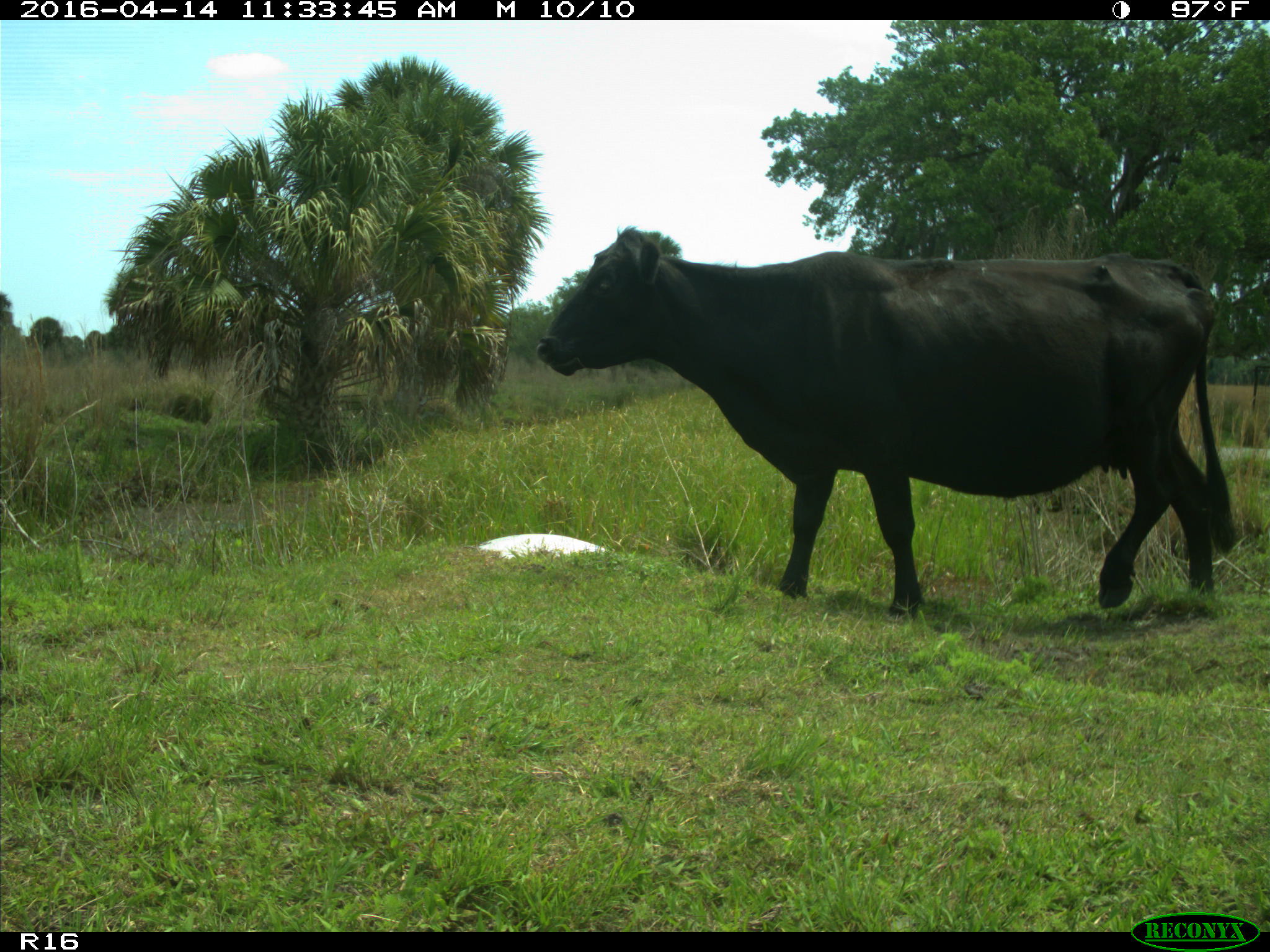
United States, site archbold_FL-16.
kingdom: Animalia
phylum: Chordata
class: Mammalia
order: Artiodactyla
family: Bovidae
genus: Bos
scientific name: Bos taurus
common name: domestic cow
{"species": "Bos taurus (domestic cow)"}